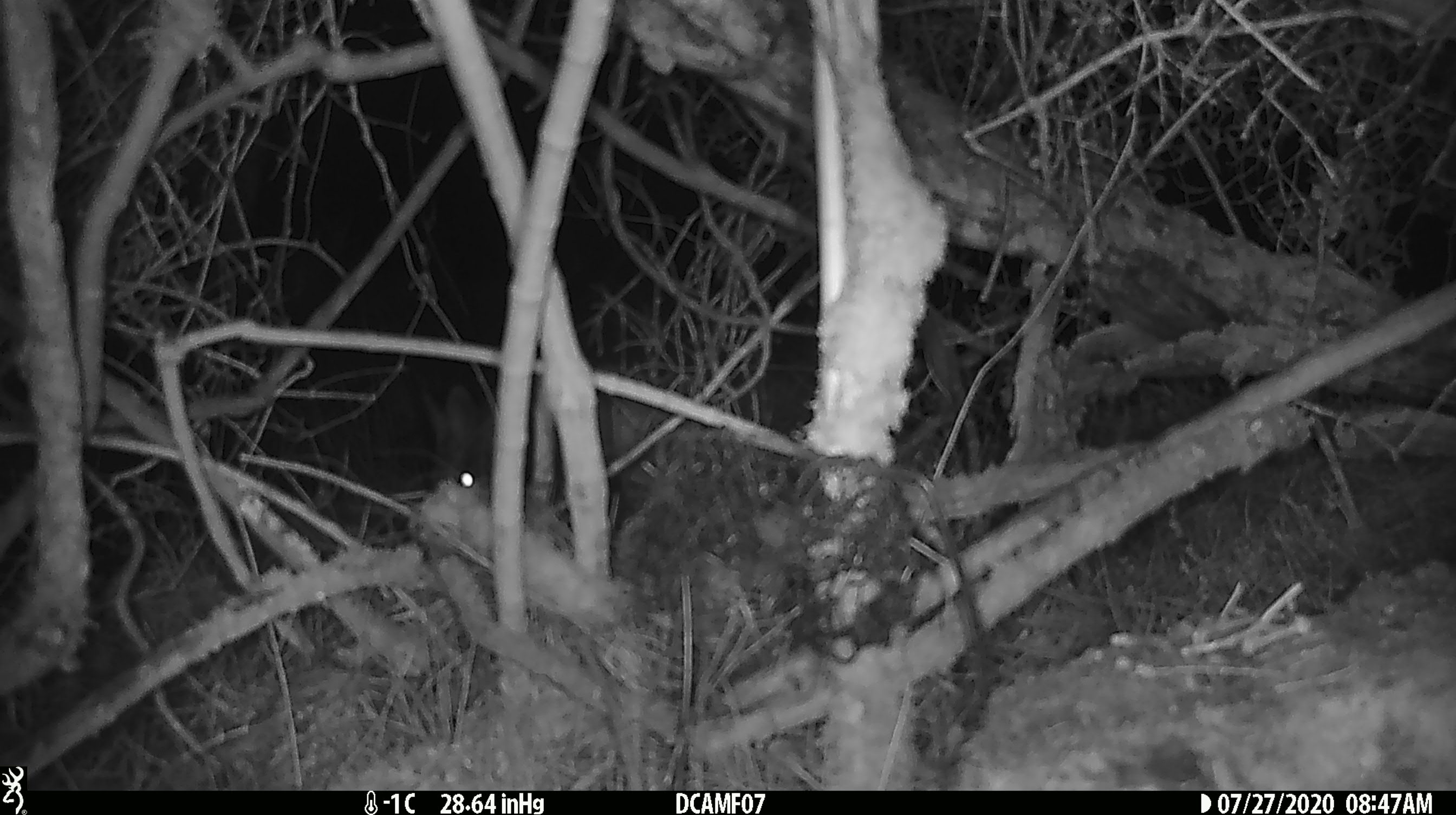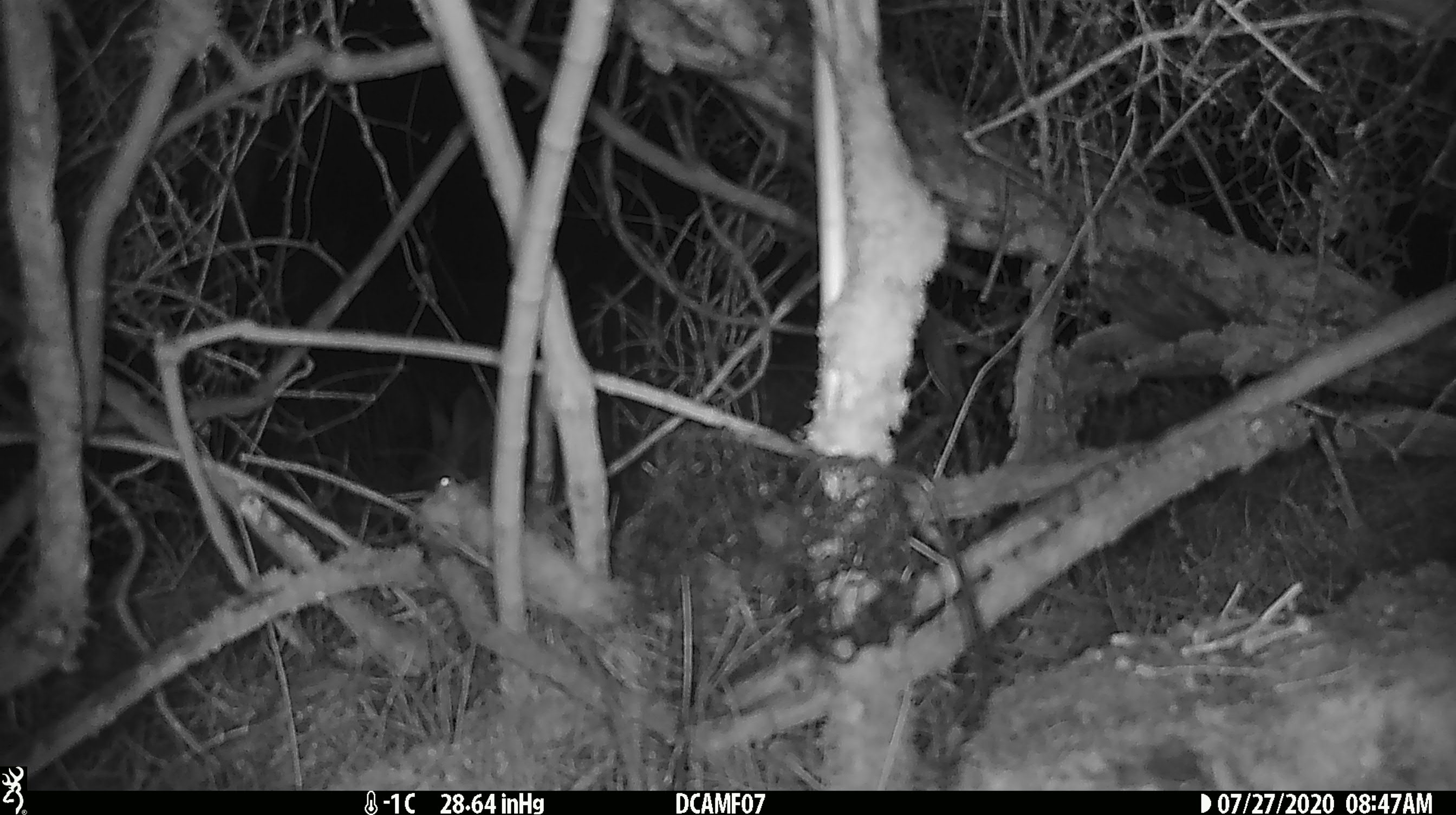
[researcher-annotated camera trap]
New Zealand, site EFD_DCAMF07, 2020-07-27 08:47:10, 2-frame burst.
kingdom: Animalia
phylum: Chordata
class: Mammalia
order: Lagomorpha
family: Leporidae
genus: Oryctolagus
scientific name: Oryctolagus cuniculus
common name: european rabbit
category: rabbit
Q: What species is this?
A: Rabbit (european rabbit) (Oryctolagus cuniculus).